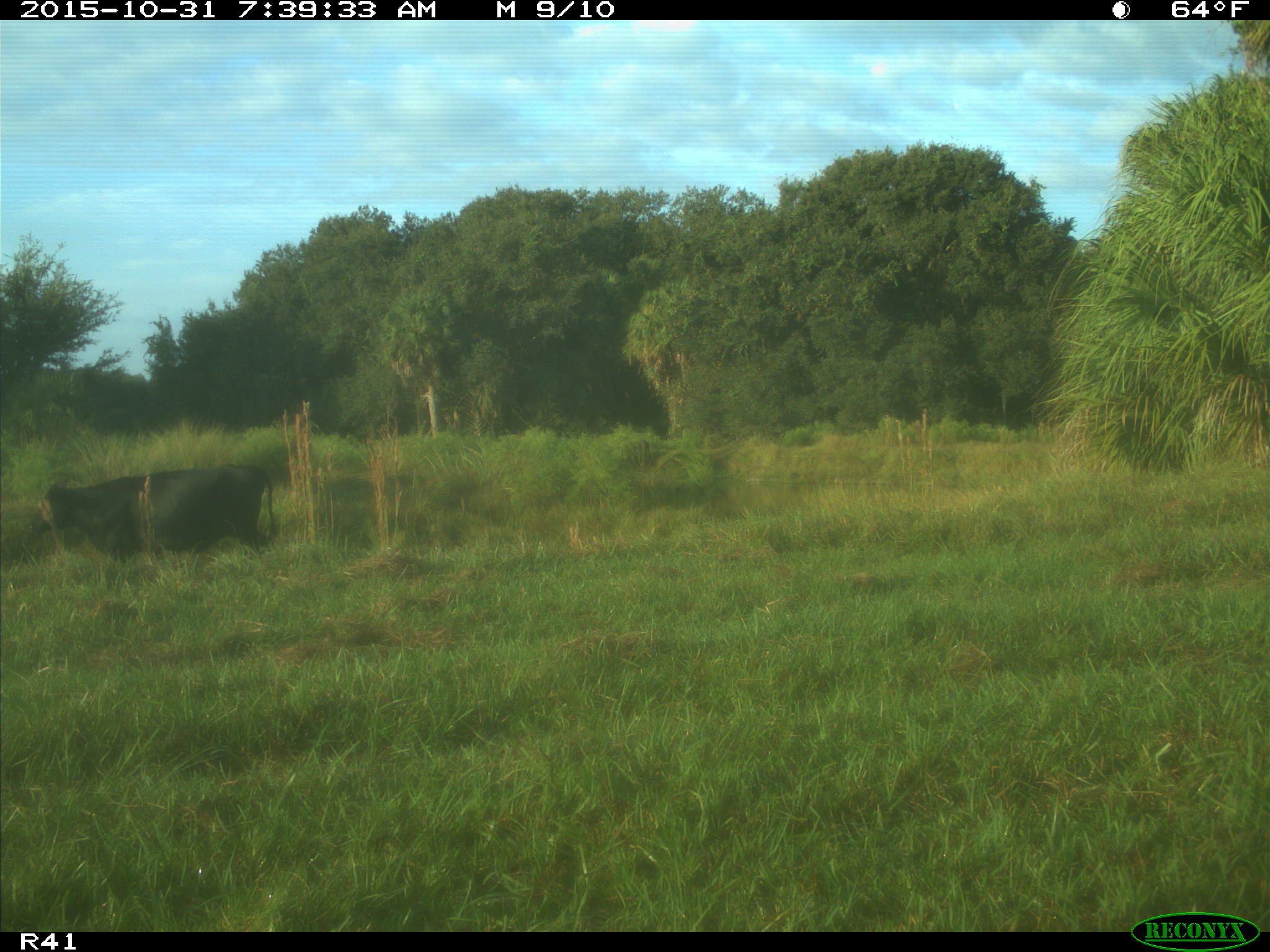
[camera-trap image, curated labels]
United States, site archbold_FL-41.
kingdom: Animalia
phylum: Chordata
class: Mammalia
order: Artiodactyla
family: Bovidae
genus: Bos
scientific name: Bos taurus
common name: domestic cow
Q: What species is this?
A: Bos taurus (domestic cow).